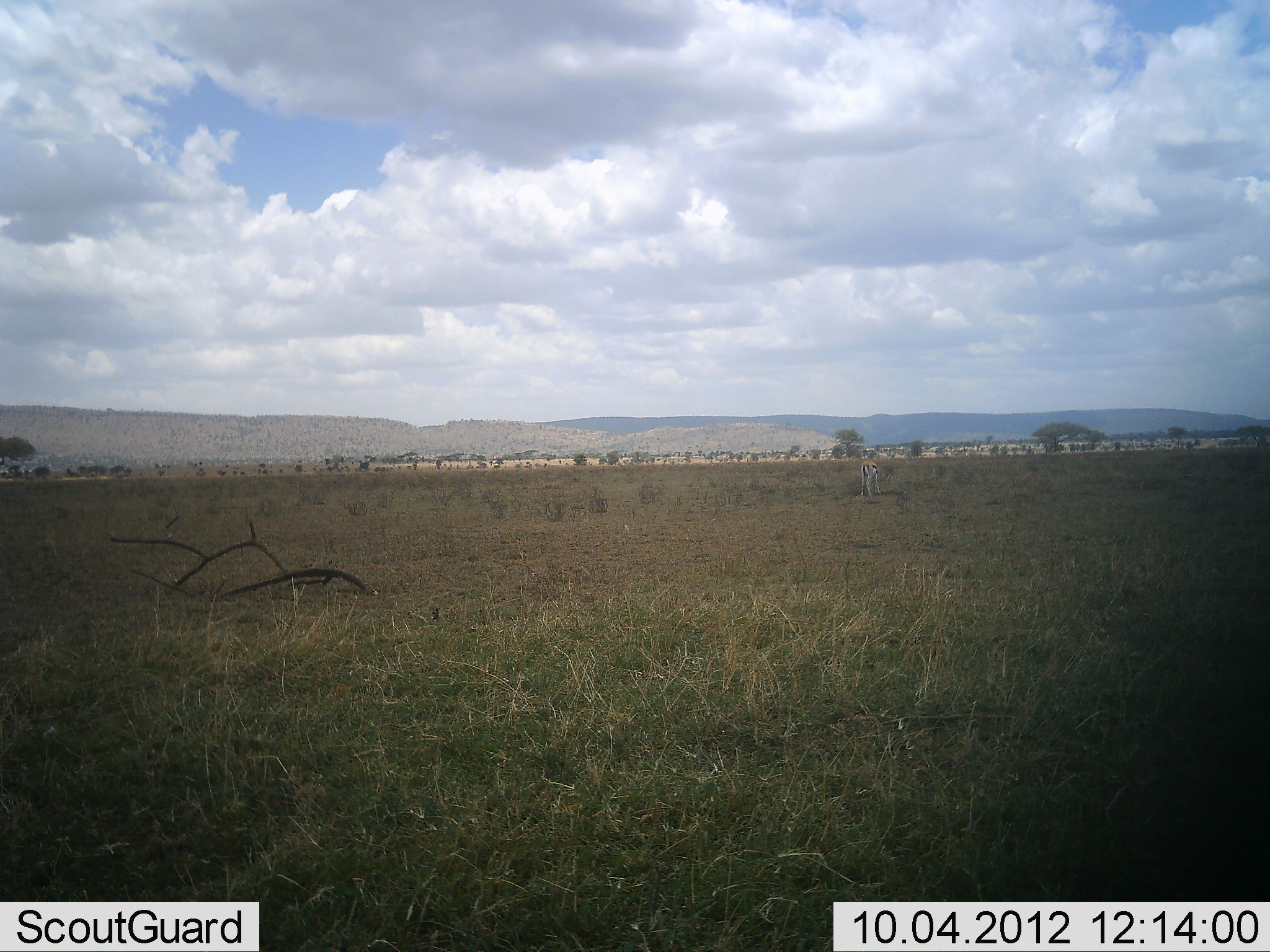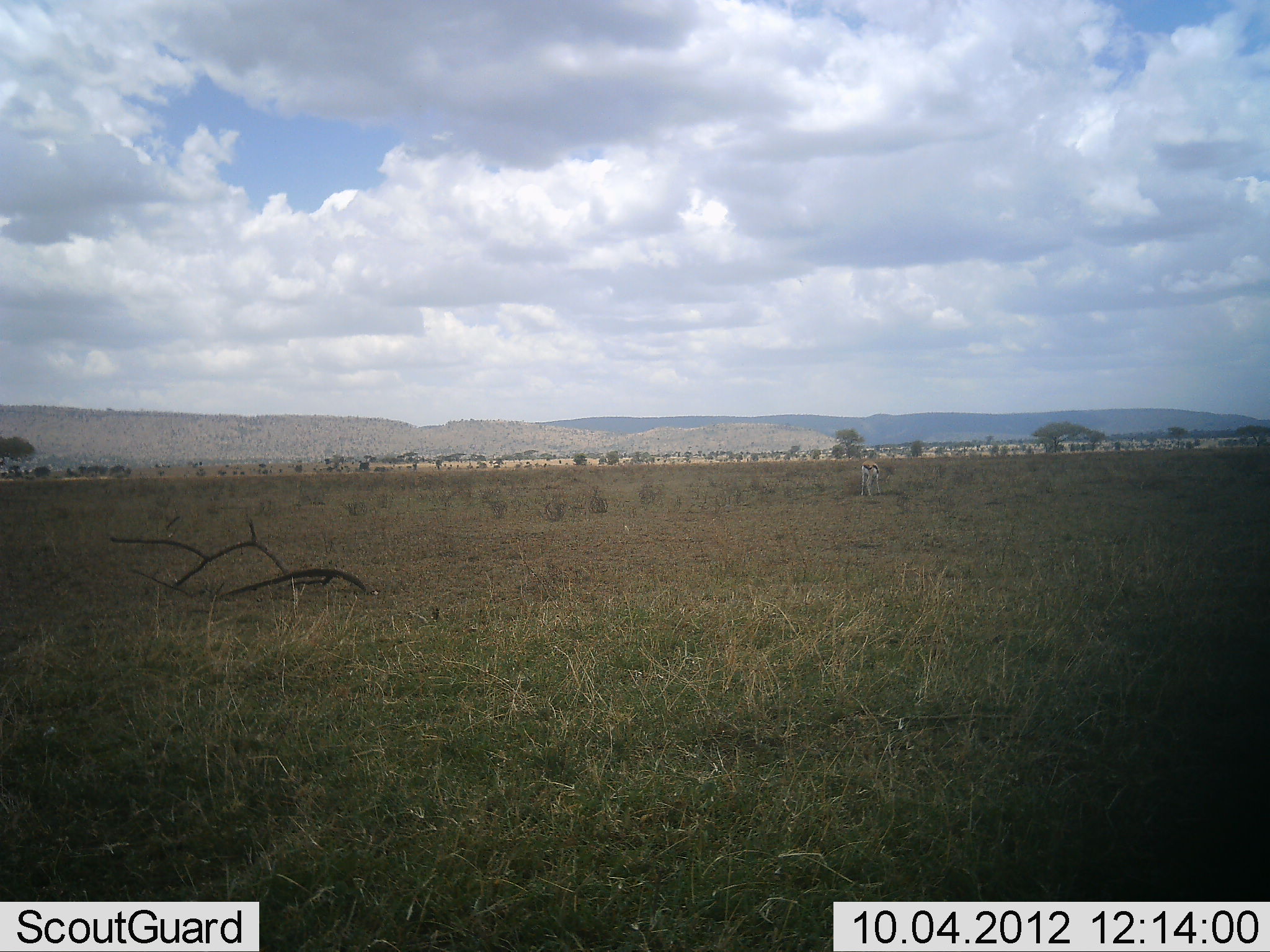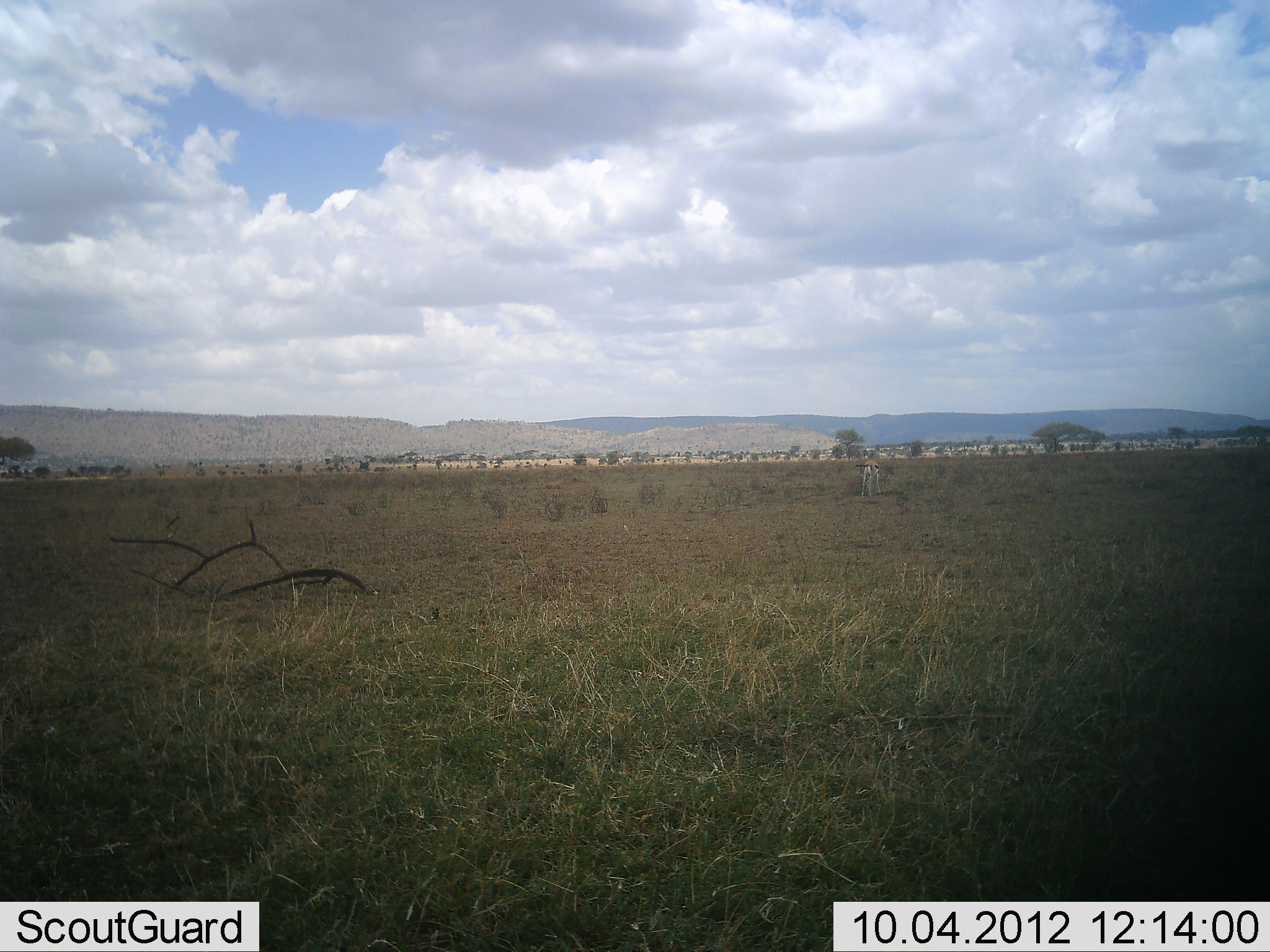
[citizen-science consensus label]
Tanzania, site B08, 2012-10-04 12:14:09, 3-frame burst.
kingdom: Animalia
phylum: Chordata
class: Mammalia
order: Artiodactyla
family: Bovidae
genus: Eudorcas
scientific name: Eudorcas thomsonii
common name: thomson's gazelle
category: gazellethomsons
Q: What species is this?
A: Gazellethomsons (thomson's gazelle) (Eudorcas thomsonii).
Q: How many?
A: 1.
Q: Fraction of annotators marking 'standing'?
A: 70%.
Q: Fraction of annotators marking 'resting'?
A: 0%.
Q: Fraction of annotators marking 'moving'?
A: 0%.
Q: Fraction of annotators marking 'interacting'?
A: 0%.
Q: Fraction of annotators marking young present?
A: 0%.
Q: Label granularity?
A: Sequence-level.